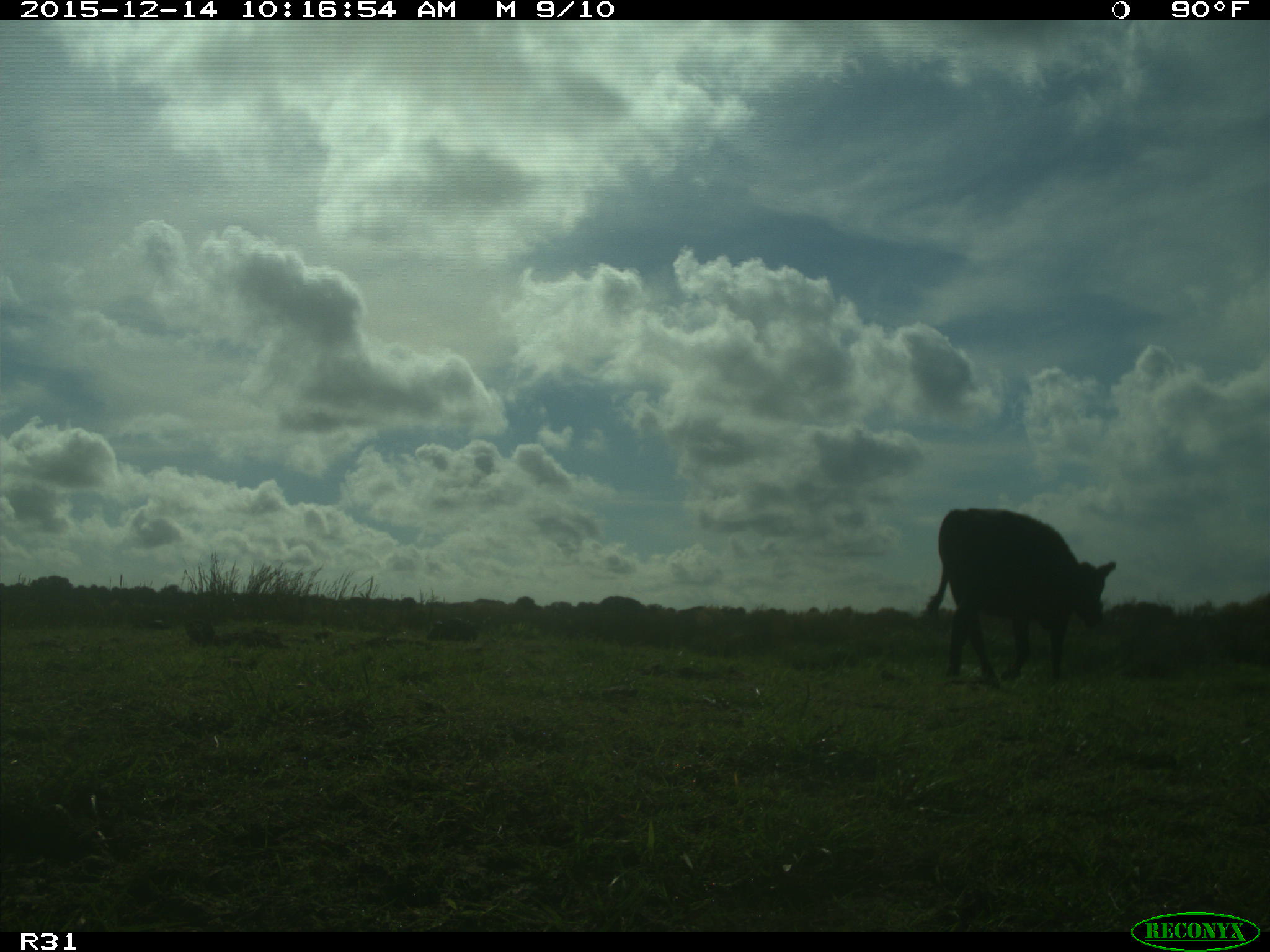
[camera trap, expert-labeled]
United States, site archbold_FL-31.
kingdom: Animalia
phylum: Chordata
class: Mammalia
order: Artiodactyla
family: Bovidae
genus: Bos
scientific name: Bos taurus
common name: domestic cow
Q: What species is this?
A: Bos taurus (domestic cow).